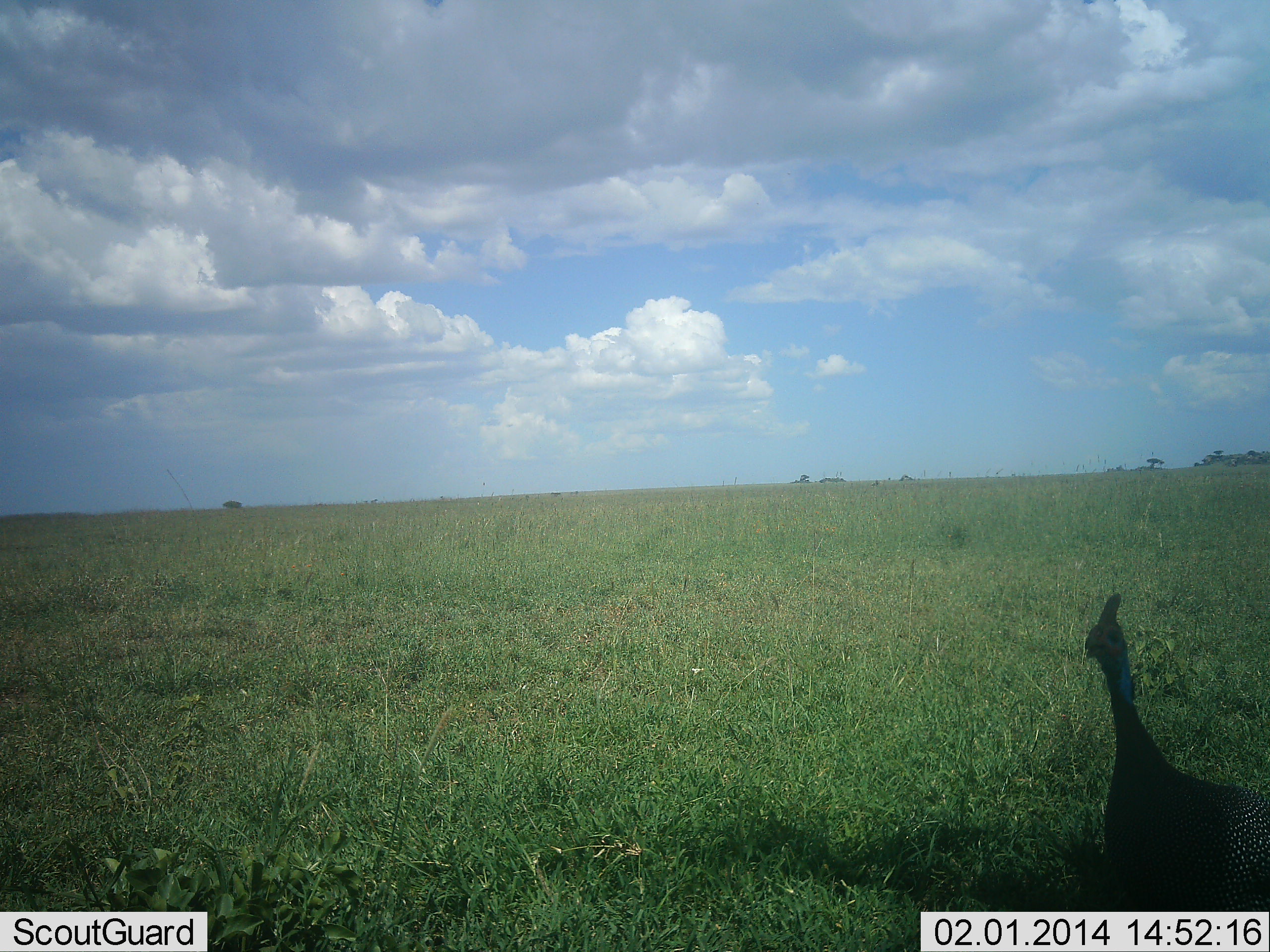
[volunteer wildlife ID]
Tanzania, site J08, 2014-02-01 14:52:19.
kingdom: Animalia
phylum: Chordata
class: Aves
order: Galliformes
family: Numididae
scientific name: Numididae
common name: guinea fowl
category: guineafowl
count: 1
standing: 80%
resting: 10%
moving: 10%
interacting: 0%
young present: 0%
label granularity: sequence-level